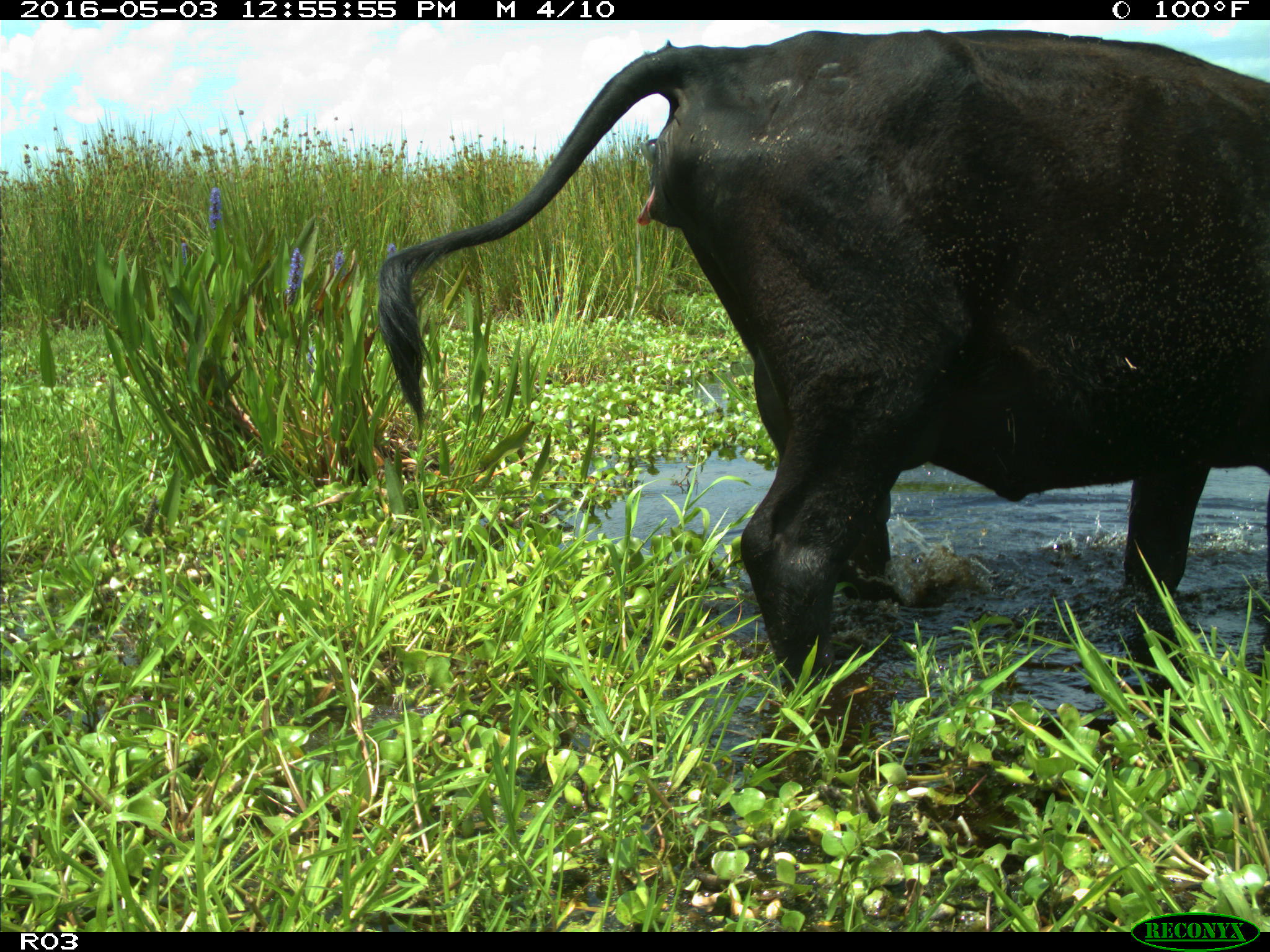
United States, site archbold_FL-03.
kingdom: Animalia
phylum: Chordata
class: Mammalia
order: Artiodactyla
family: Bovidae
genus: Bos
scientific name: Bos taurus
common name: domestic cow